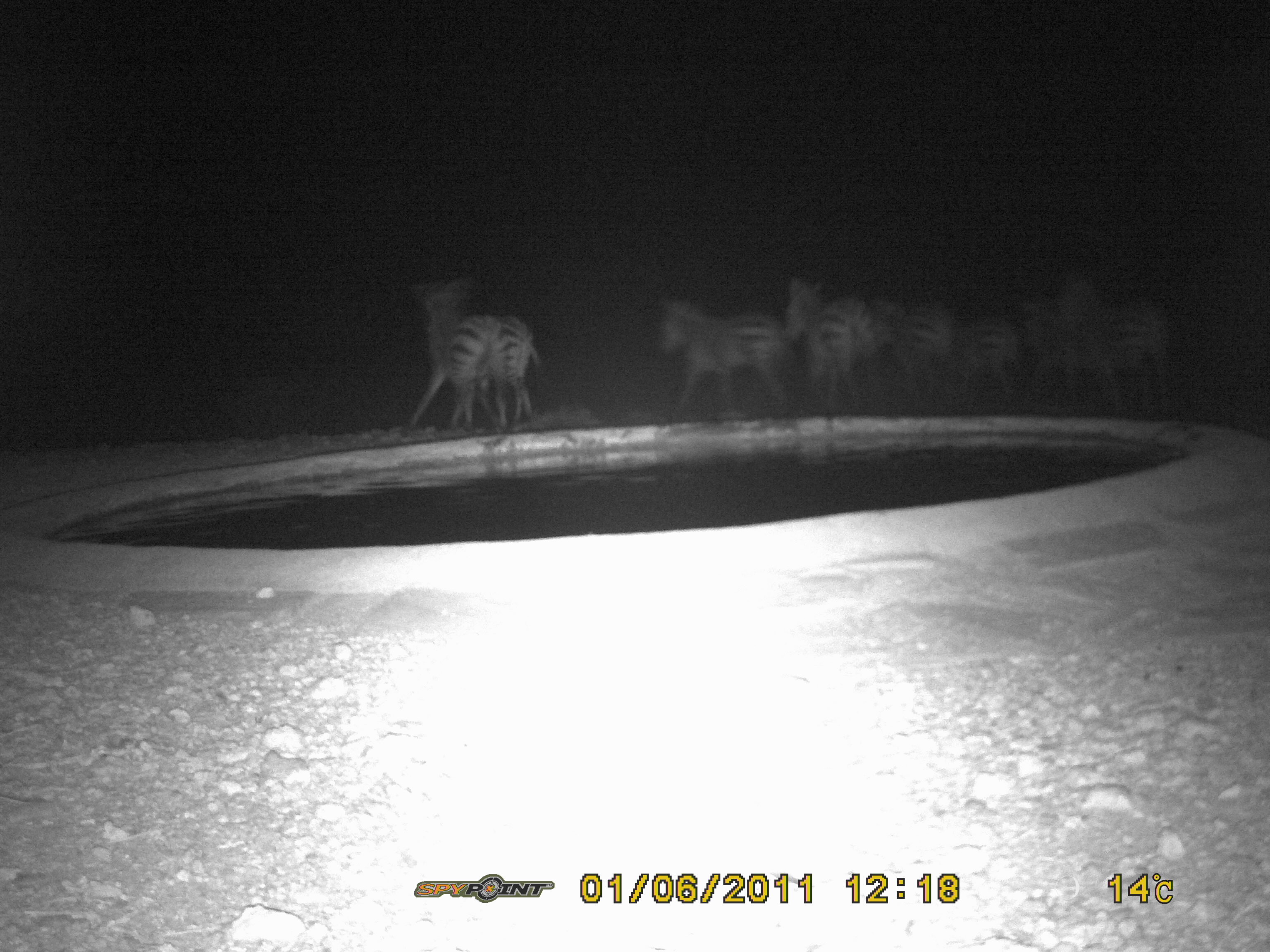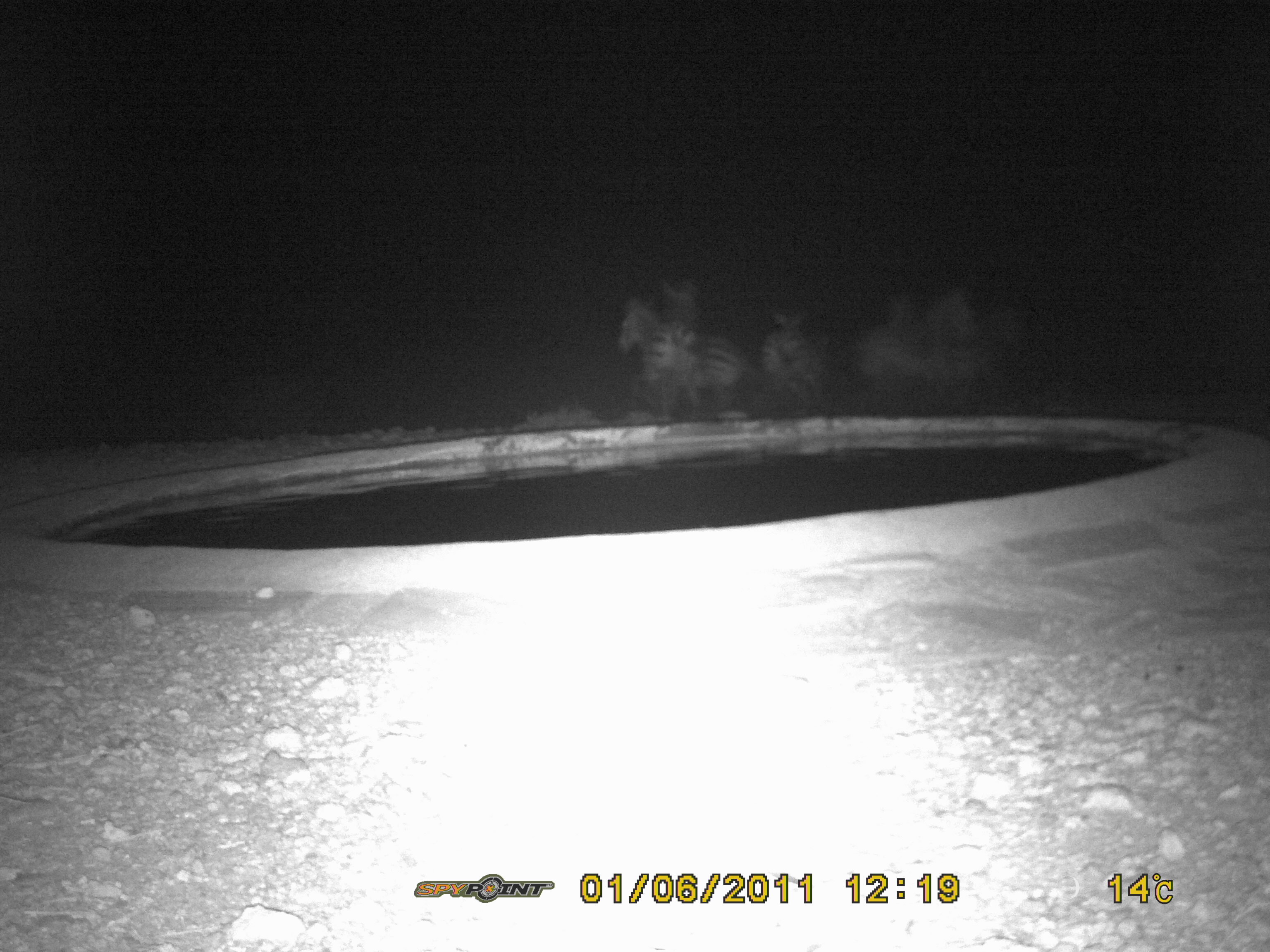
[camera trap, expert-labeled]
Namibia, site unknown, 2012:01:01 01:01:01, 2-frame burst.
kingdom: Animalia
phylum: Chordata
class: Mammalia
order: Perissodactyla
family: Equidae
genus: Equus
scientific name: Equus zebra hartmannae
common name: hartmann's mountain zebra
Equus zebra hartmannae (hartmann's mountain zebra).